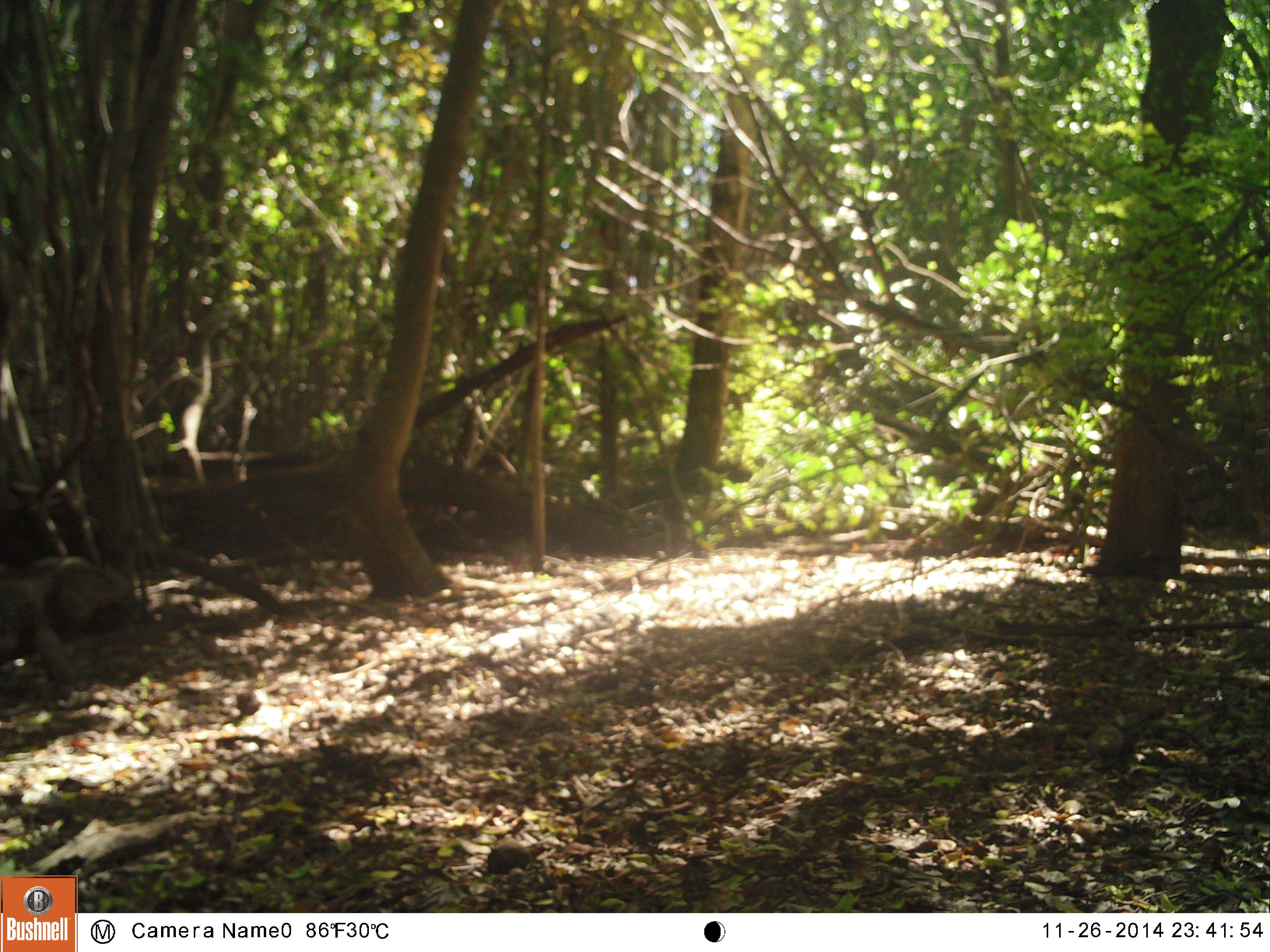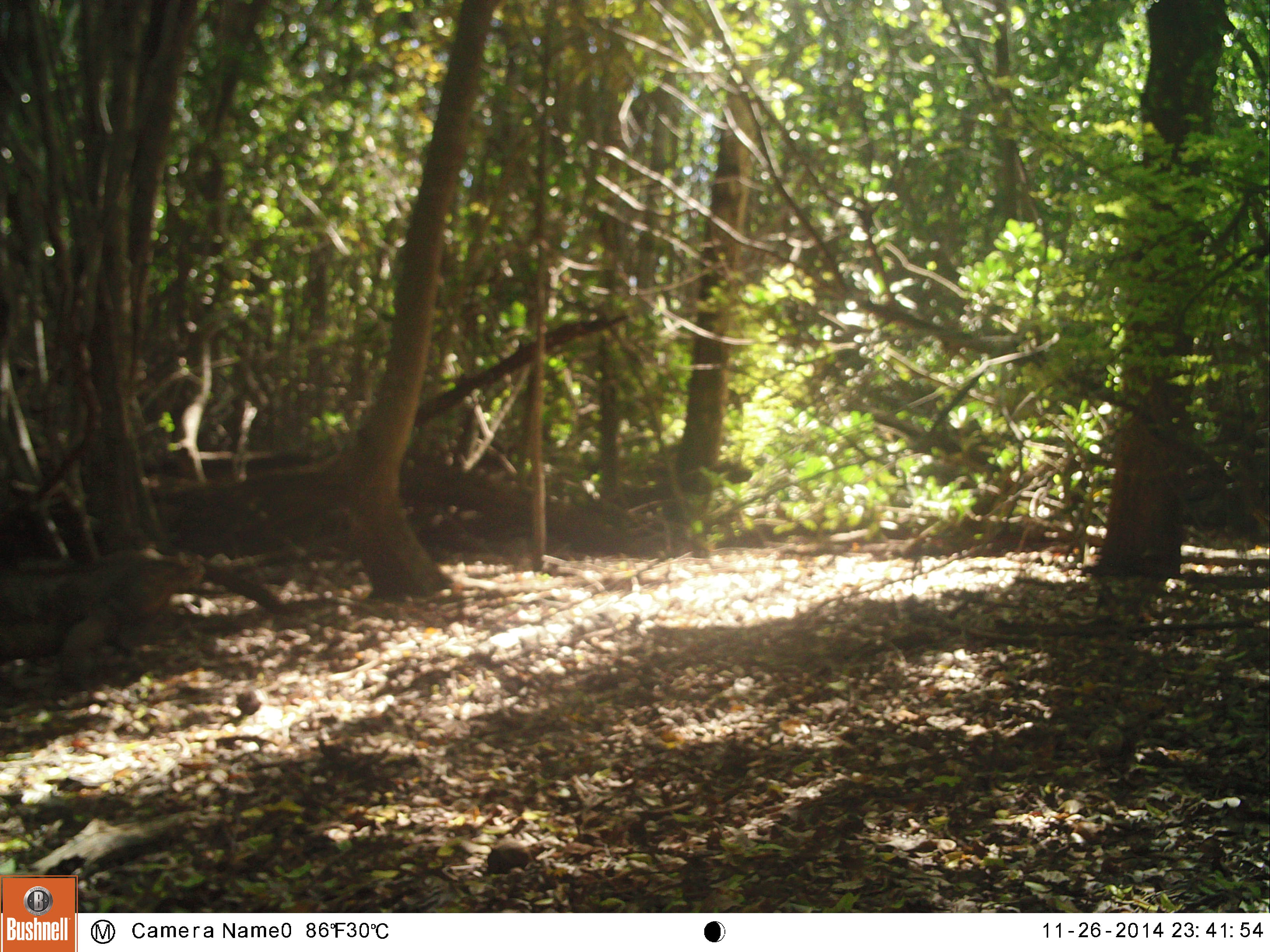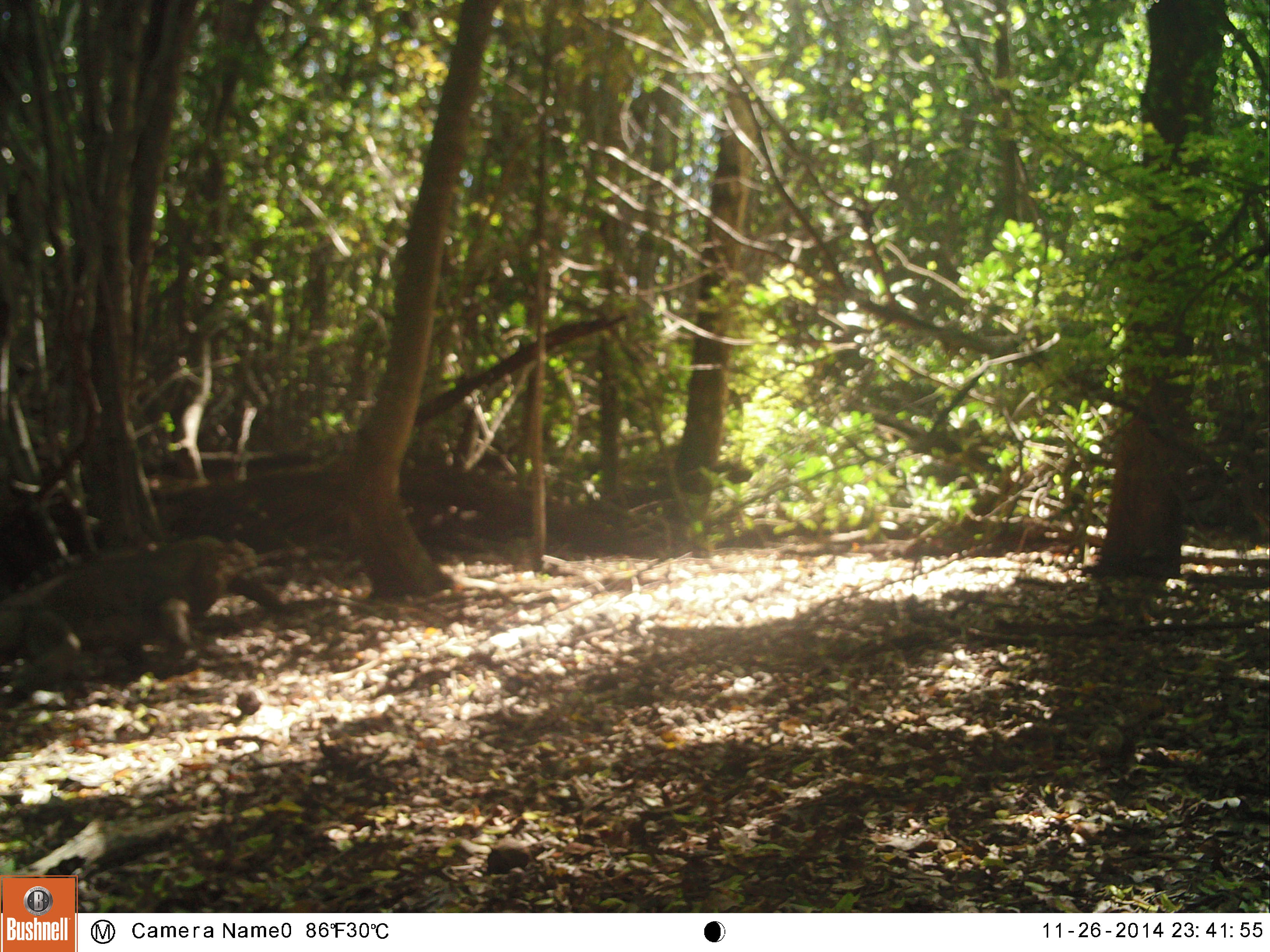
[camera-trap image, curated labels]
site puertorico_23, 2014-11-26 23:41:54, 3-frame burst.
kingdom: Animalia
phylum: Chordata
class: Reptilia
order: Squamata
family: Iguanidae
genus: Iguana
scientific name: Iguana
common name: typical iguanas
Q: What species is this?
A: Iguana (typical iguanas).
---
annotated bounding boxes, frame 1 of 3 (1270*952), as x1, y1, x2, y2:
iguana: 0, 552, 124, 690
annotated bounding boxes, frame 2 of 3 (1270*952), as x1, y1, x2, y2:
iguana: 0, 527, 225, 696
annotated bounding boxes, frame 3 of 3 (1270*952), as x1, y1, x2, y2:
iguana: 1, 529, 289, 683